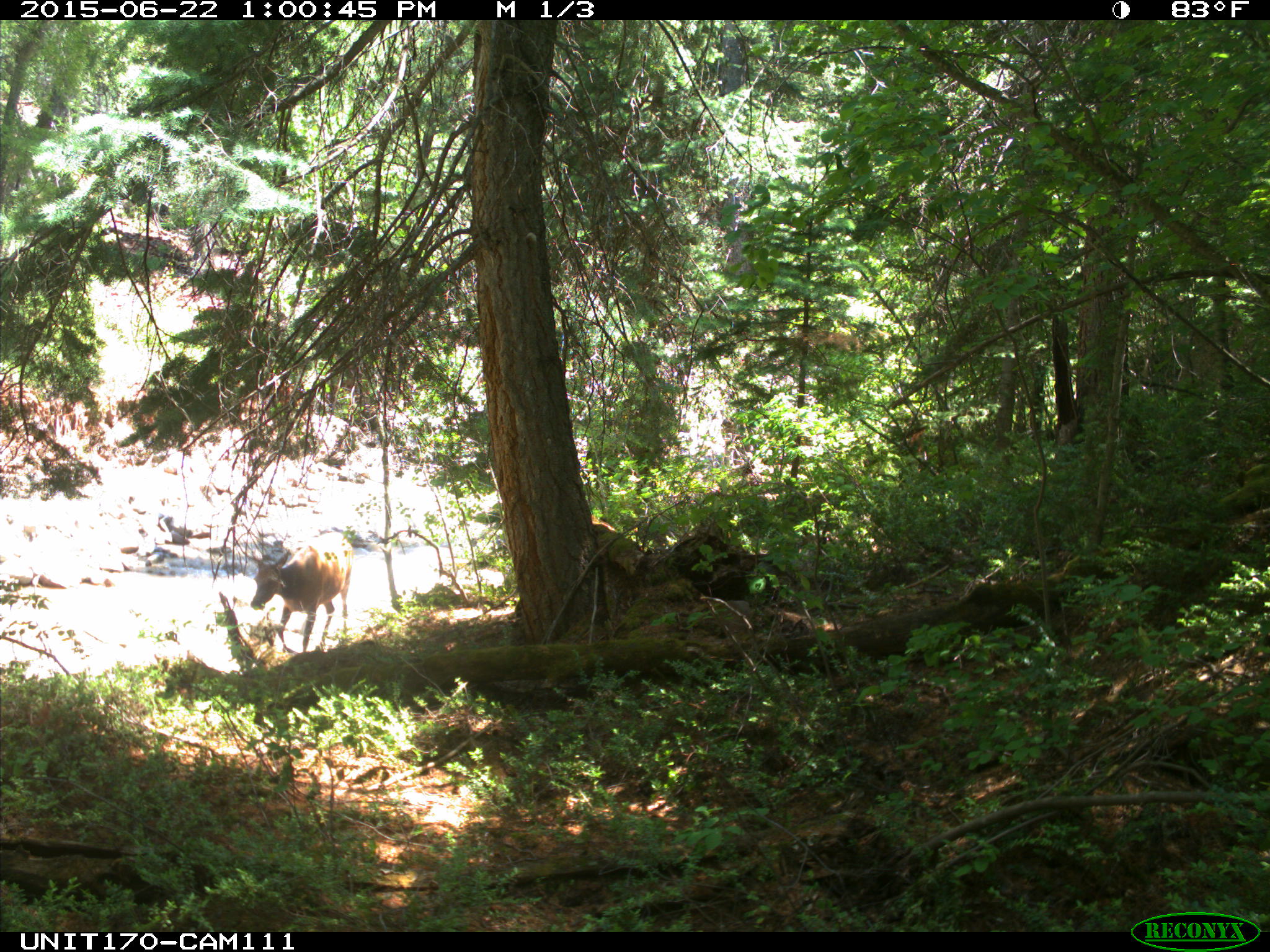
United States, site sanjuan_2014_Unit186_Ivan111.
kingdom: Animalia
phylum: Chordata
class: Mammalia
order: Artiodactyla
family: Cervidae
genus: Cervus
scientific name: Cervus elaphus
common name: red deer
Cervus elaphus (red deer).